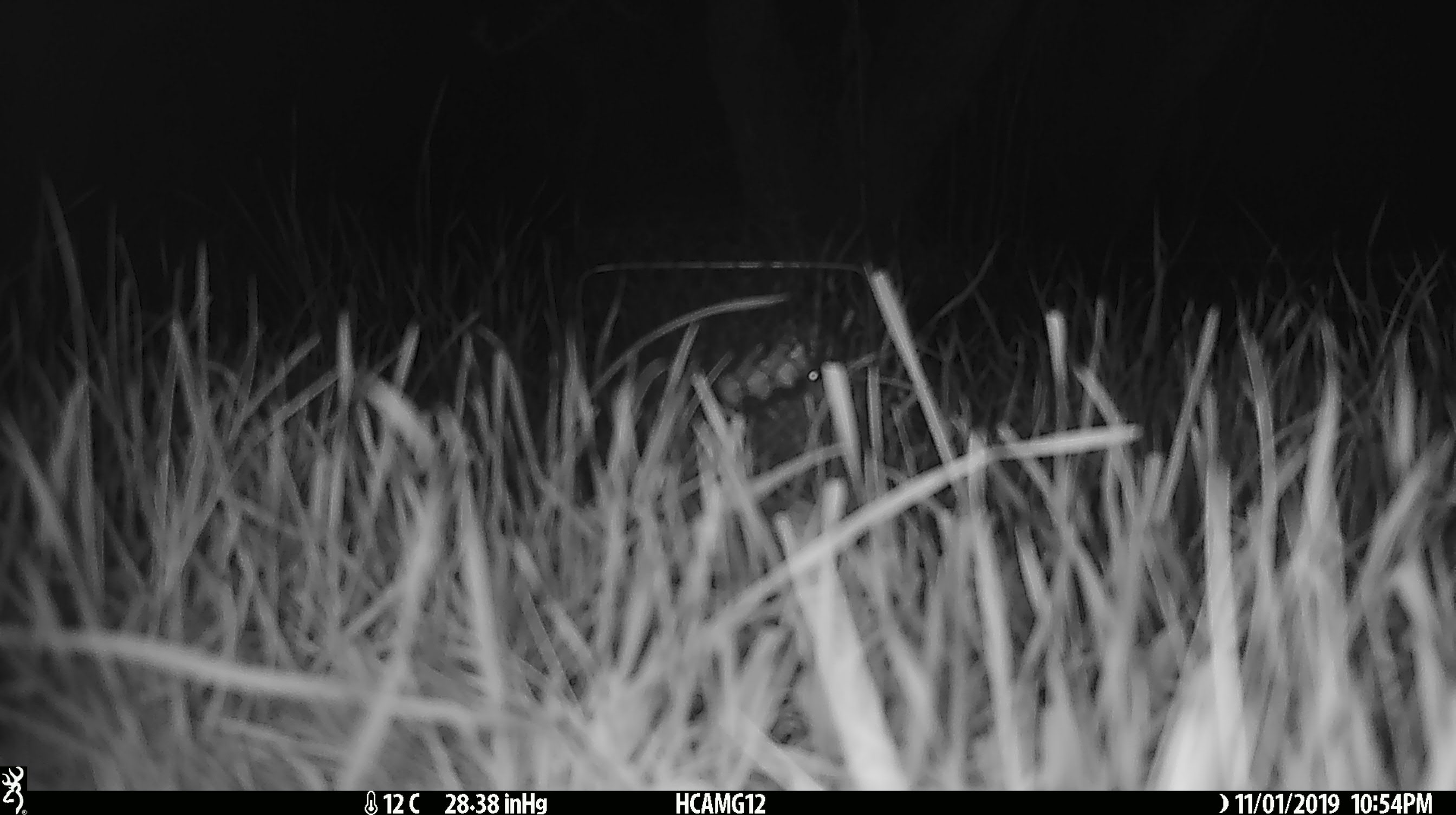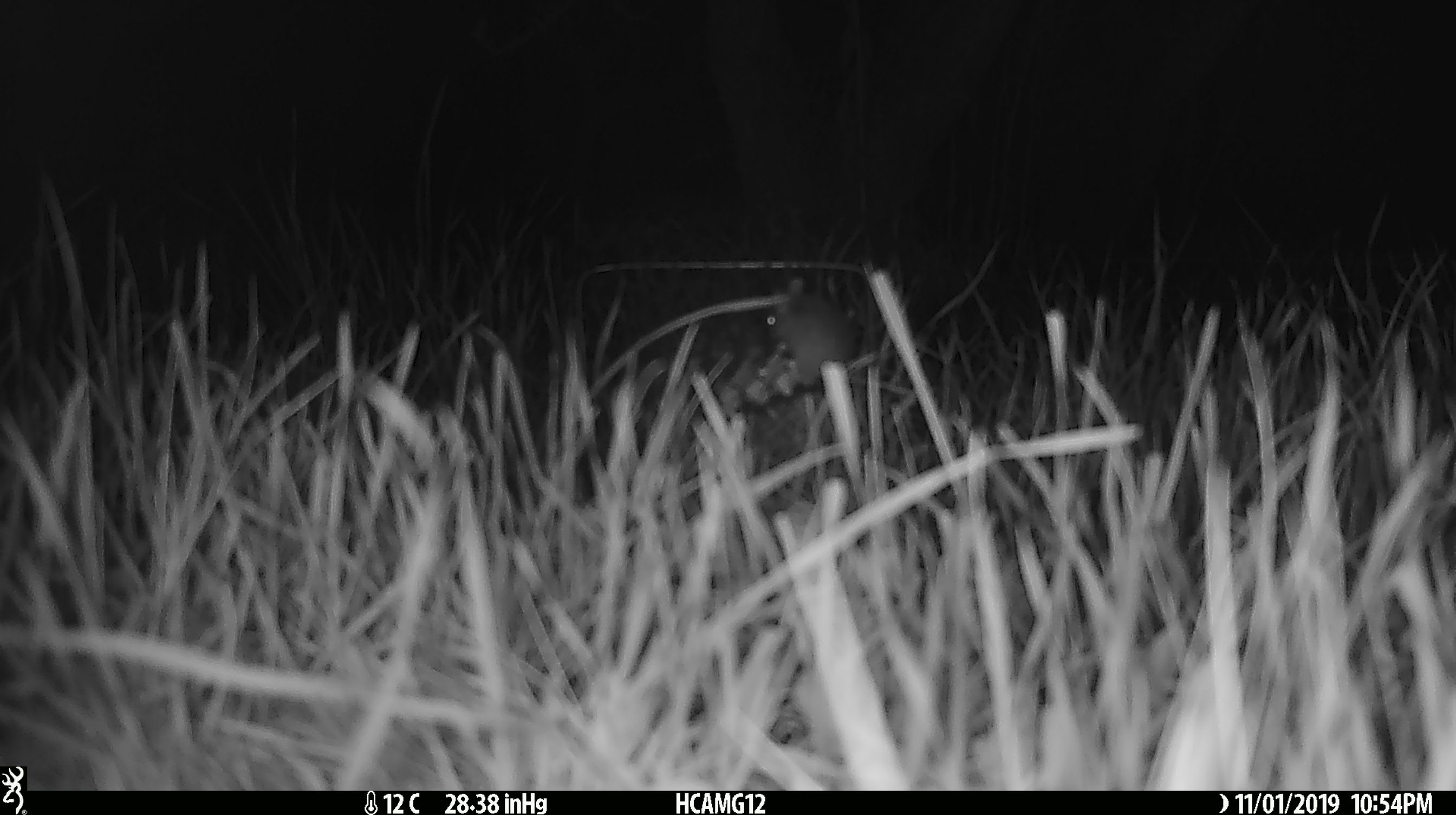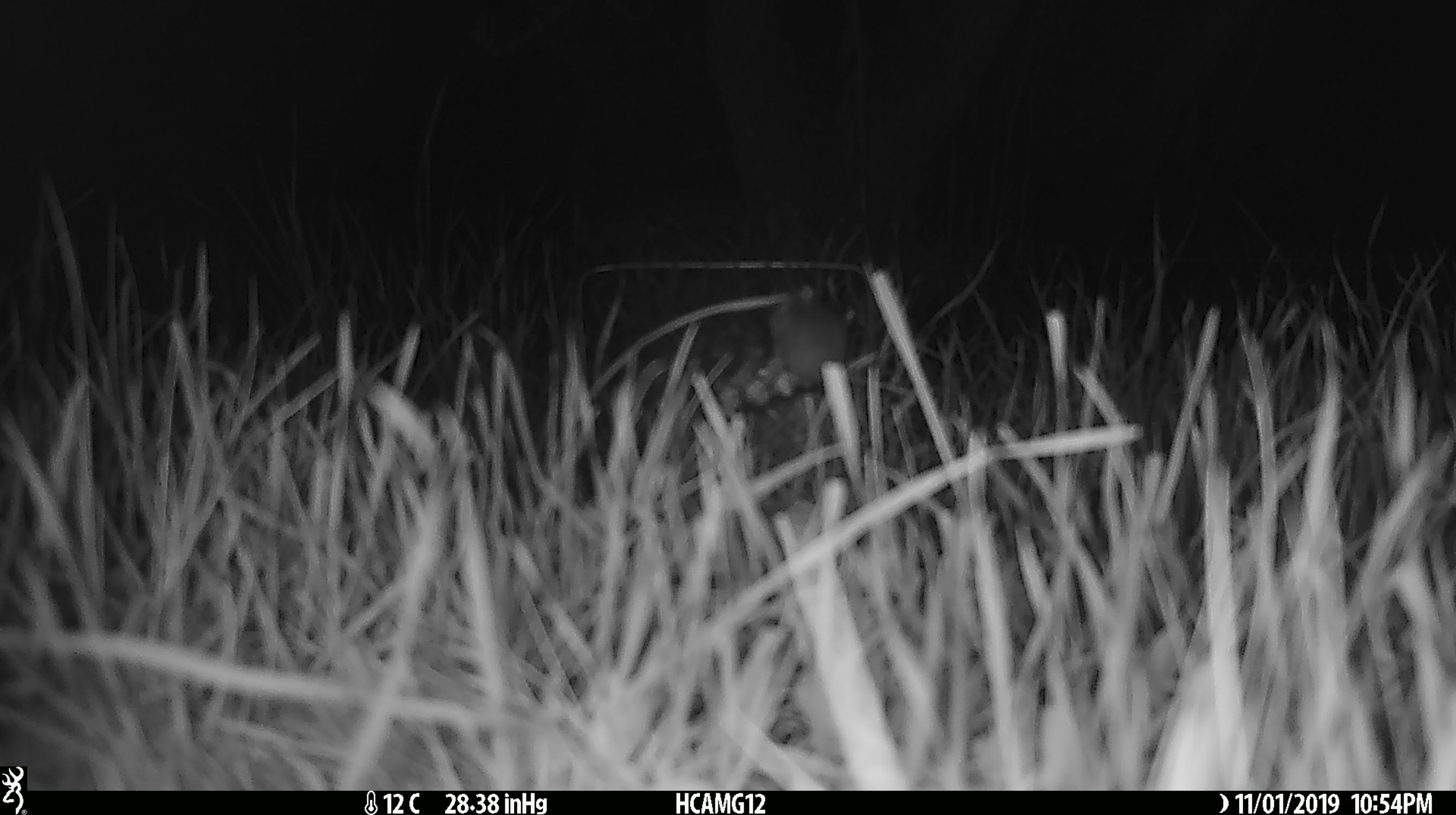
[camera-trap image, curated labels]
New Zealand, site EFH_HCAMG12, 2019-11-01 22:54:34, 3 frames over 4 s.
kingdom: Animalia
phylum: Chordata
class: Mammalia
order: Rodentia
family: Muridae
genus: Mus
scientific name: Mus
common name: mouse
Mouse (Mus).